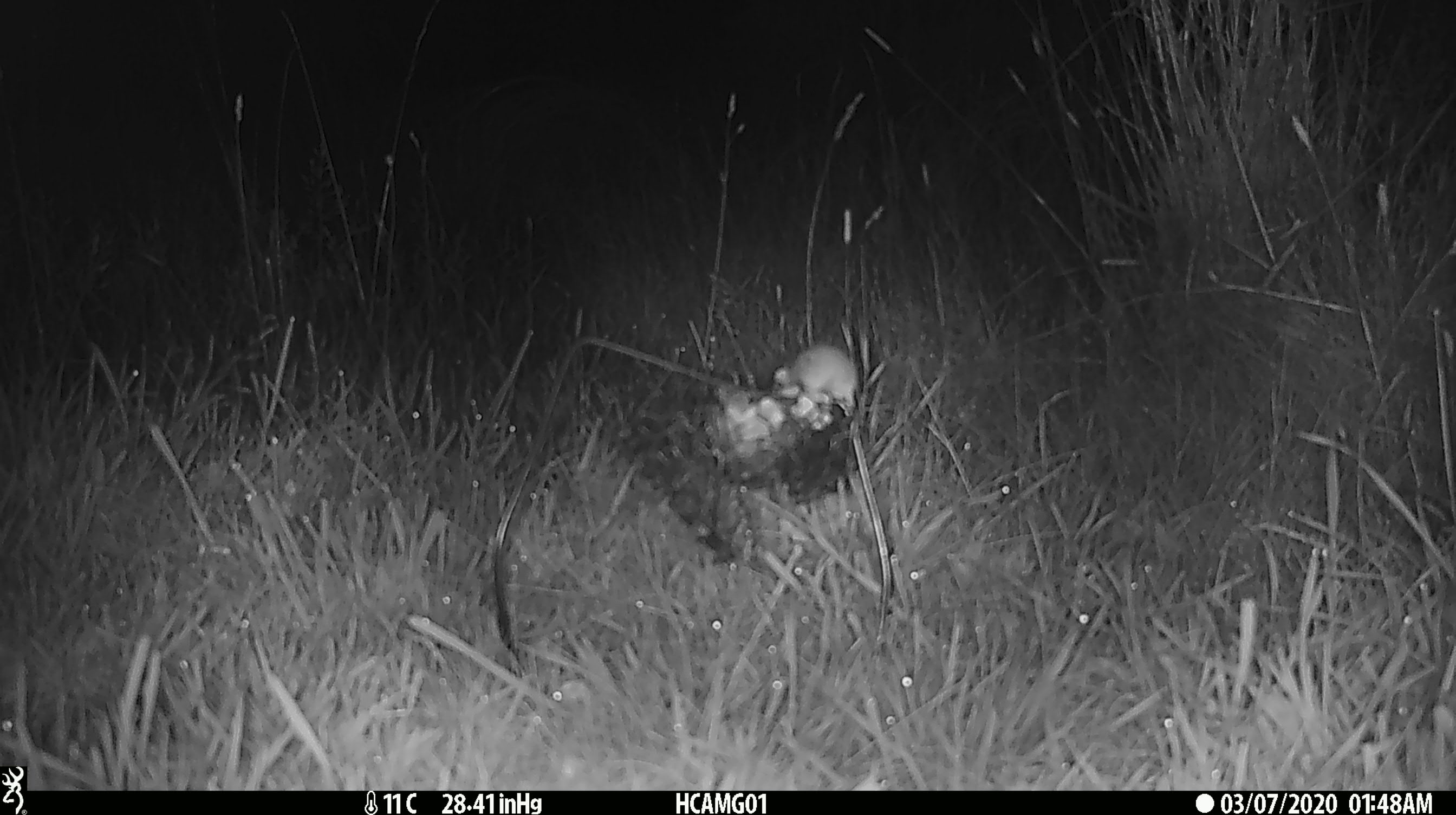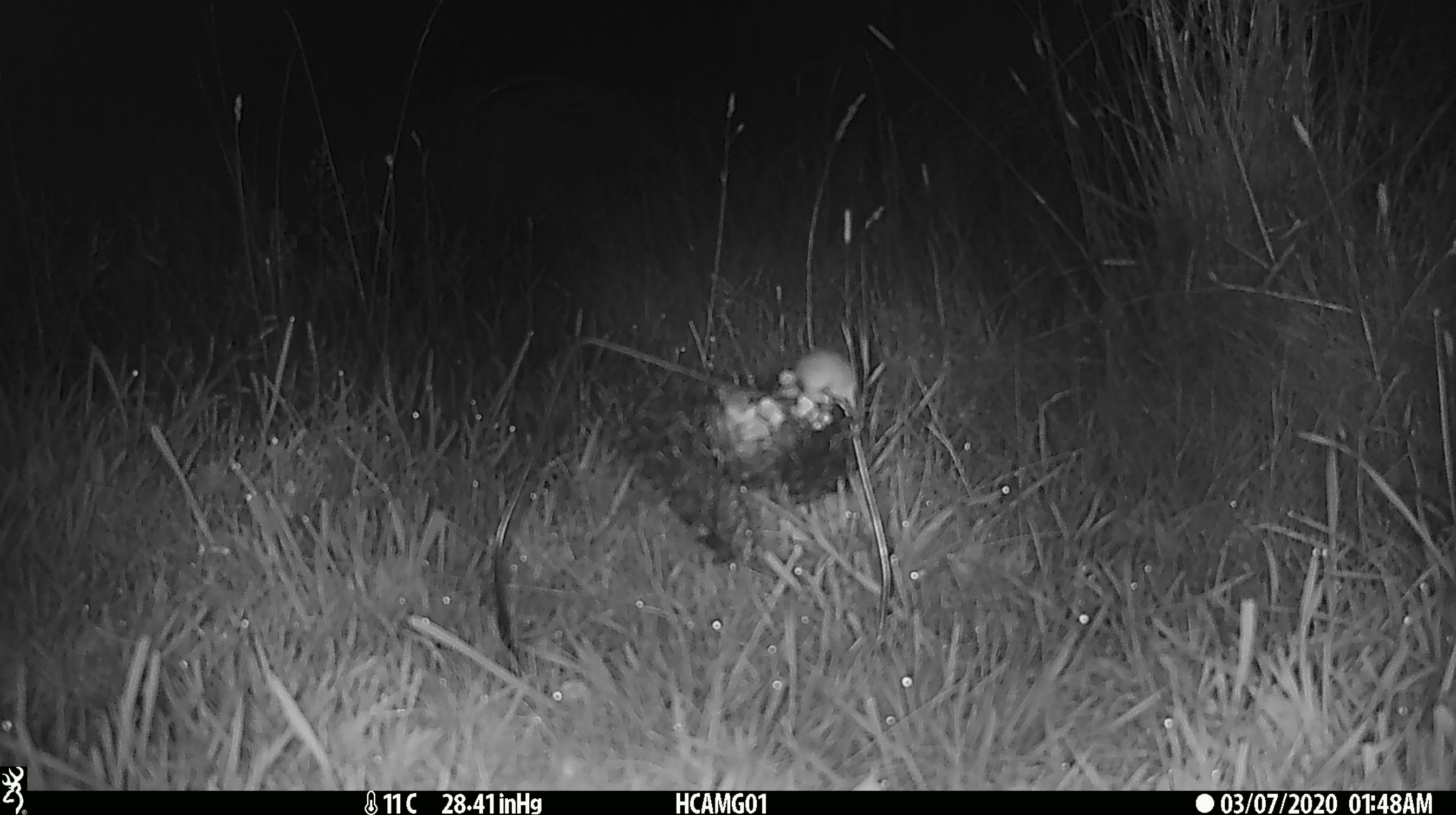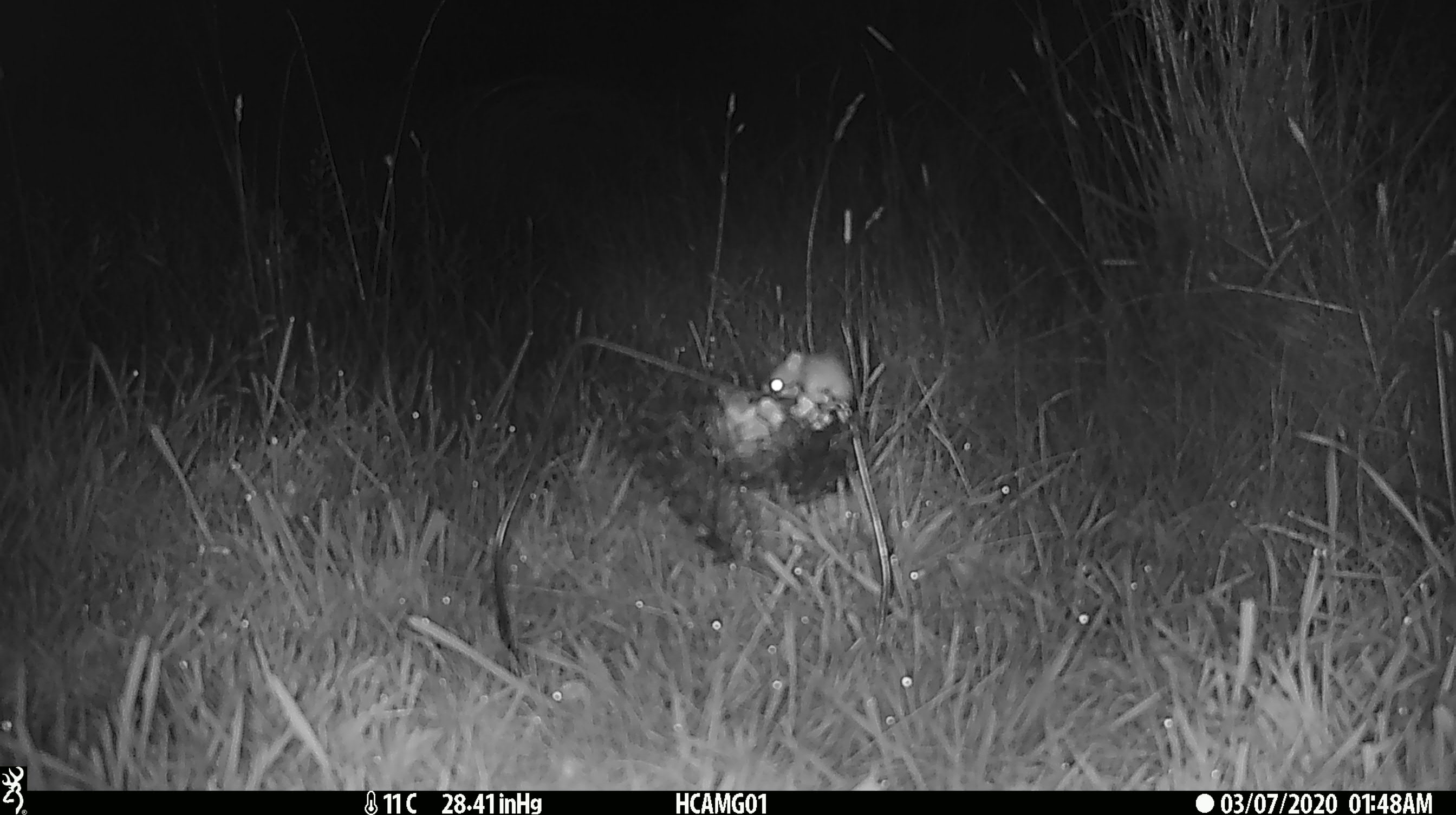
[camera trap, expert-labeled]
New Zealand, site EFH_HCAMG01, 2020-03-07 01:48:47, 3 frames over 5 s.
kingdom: Animalia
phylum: Chordata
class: Mammalia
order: Rodentia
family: Muridae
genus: Mus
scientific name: Mus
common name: mouse